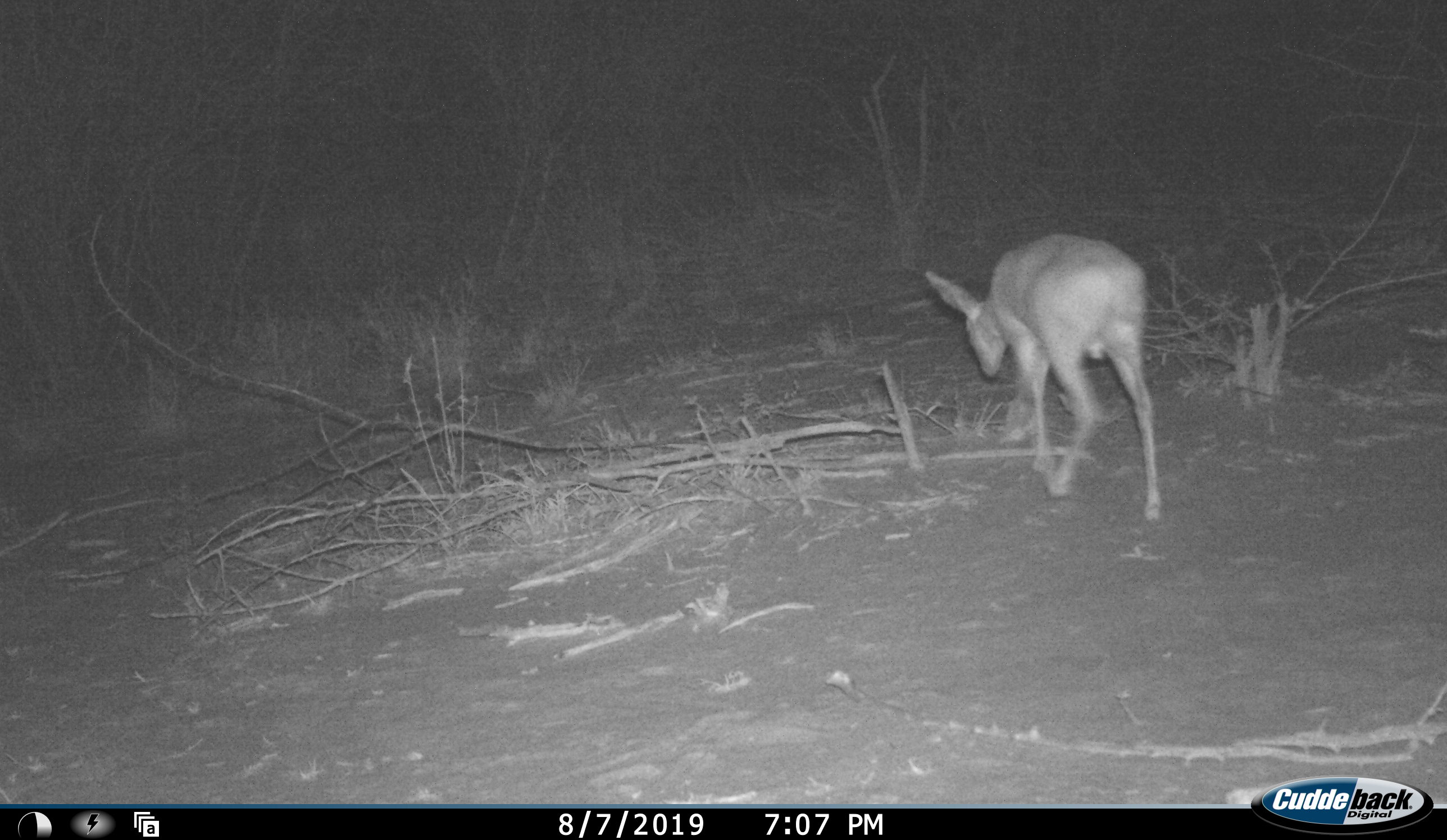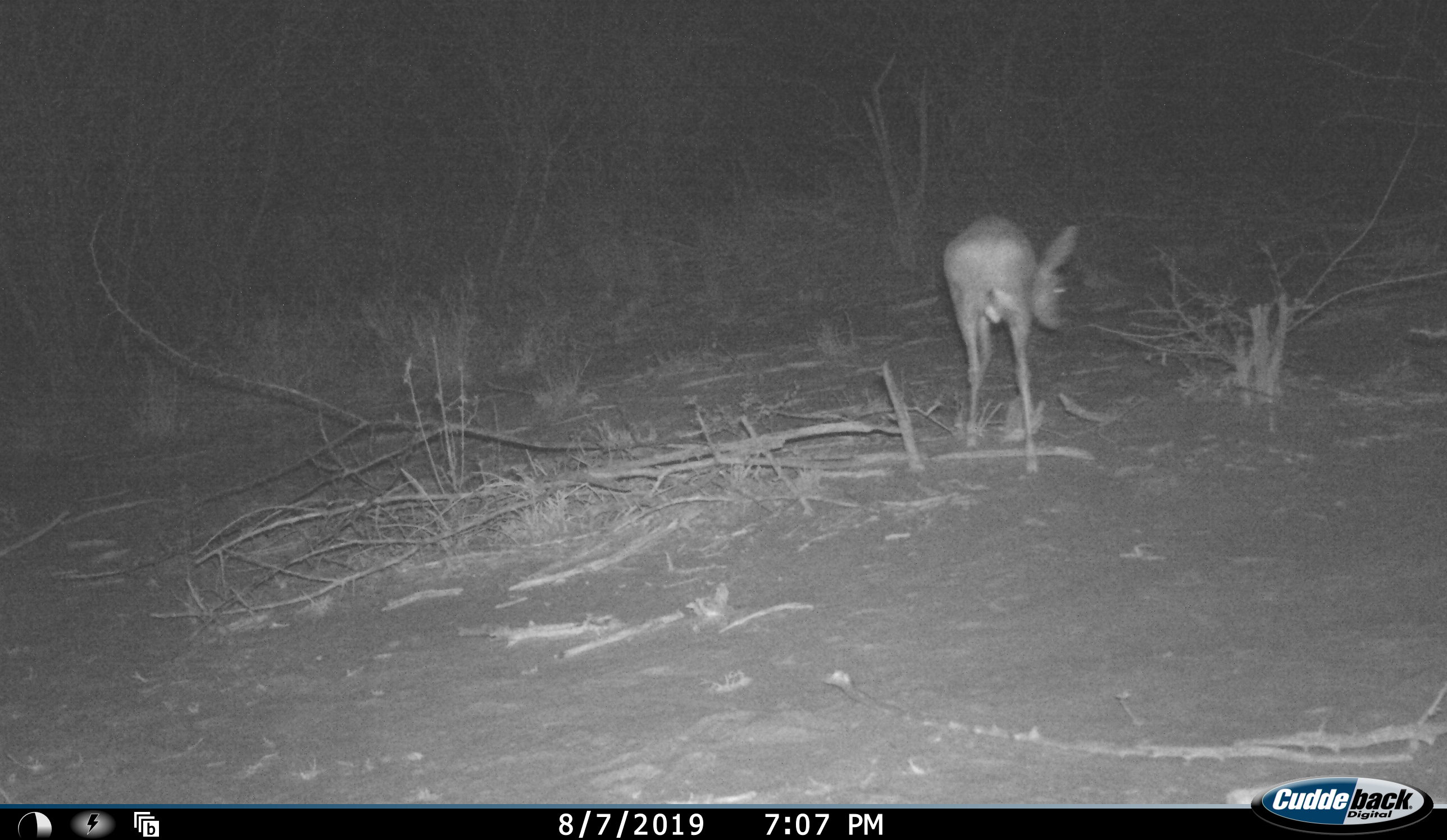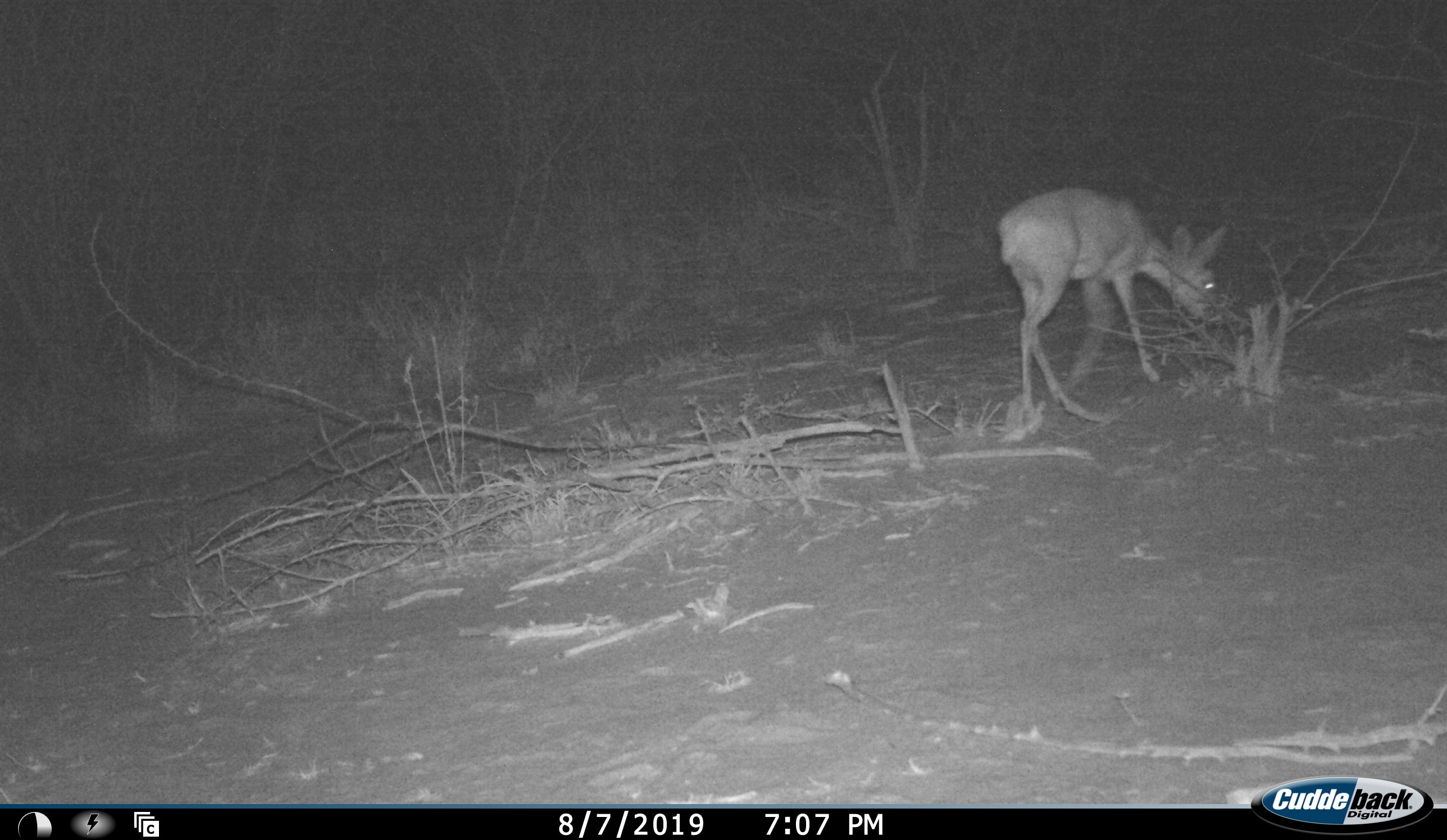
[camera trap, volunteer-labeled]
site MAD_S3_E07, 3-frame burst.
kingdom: Animalia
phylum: Chordata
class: Mammalia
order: Artiodactyla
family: Bovidae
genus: Raphicerus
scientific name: Raphicerus campestris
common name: steenbok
Steenbok (Raphicerus campestris), count 1. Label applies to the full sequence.